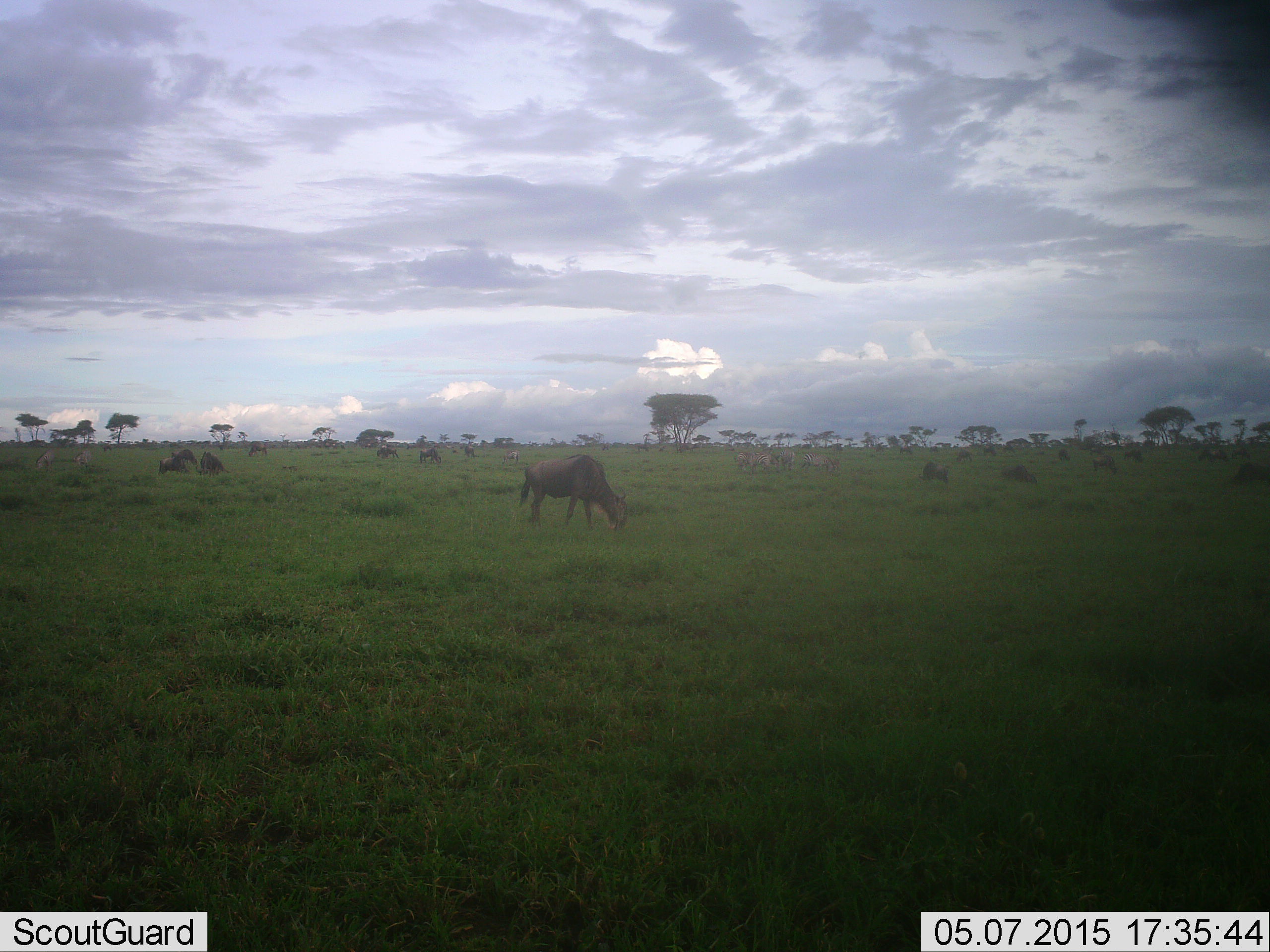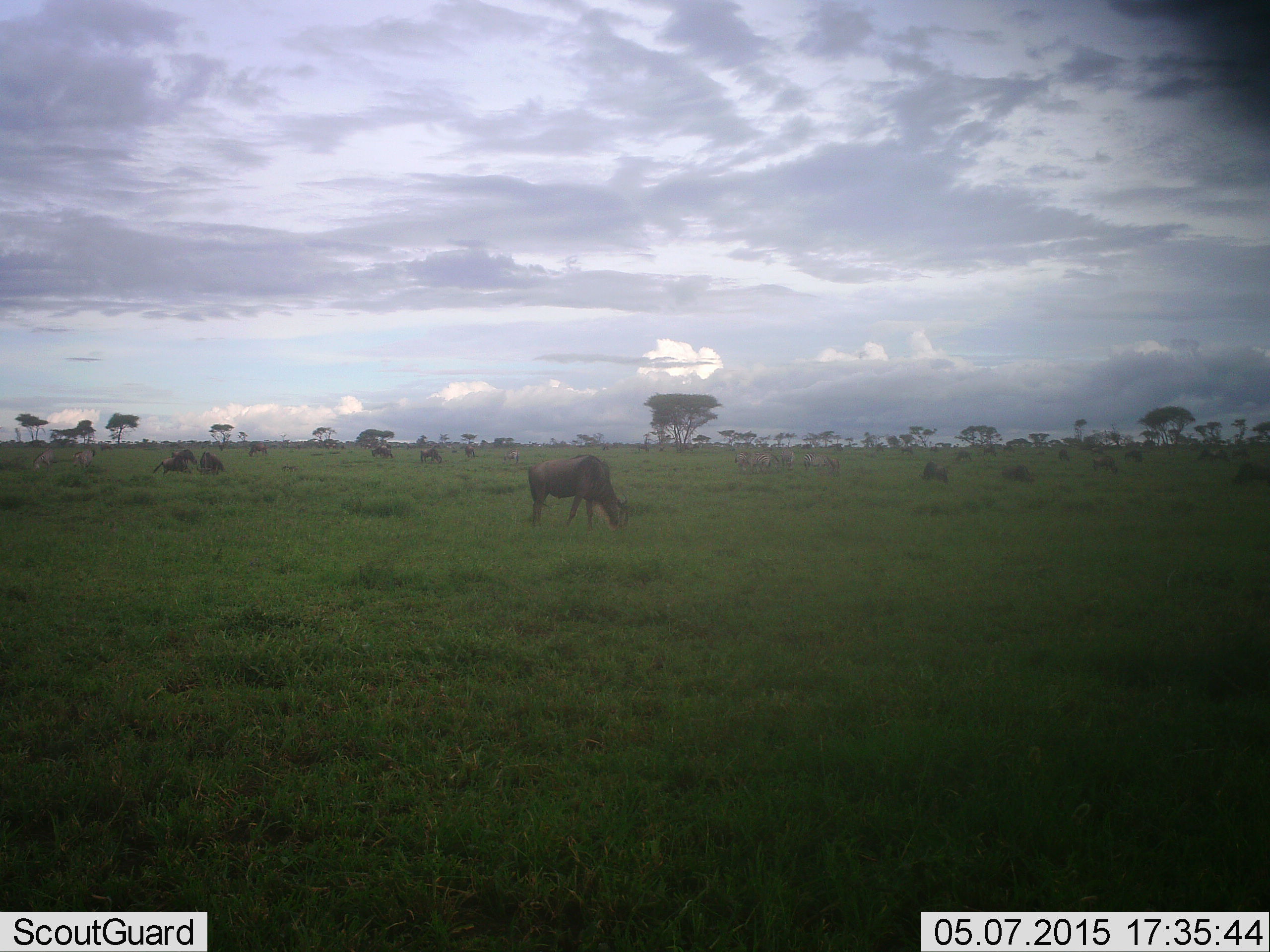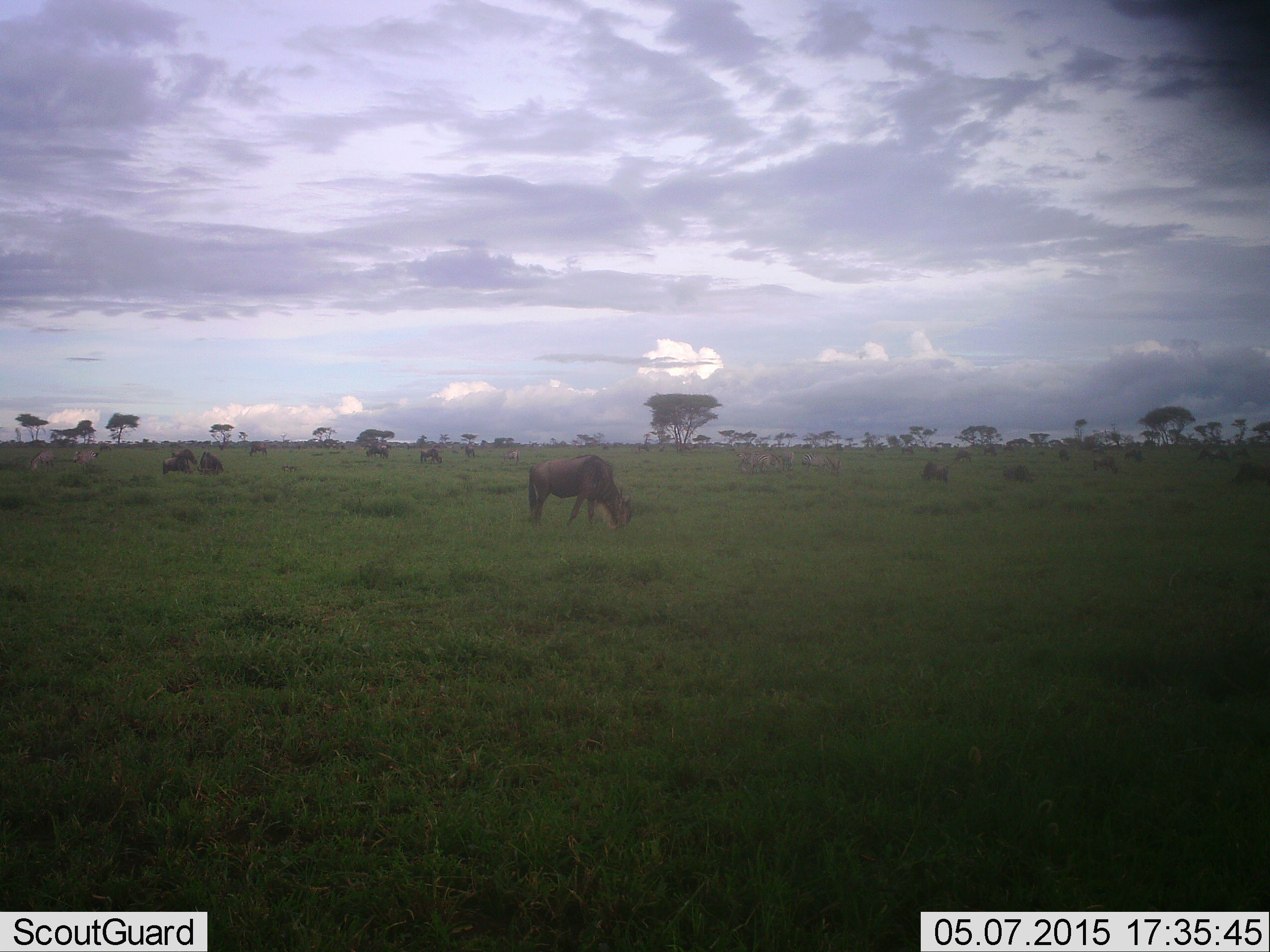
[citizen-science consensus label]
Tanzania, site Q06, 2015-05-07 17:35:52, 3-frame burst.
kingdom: Animalia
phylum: Chordata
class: Mammalia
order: Artiodactyla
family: Bovidae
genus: Connochaetes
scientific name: Connochaetes taurinus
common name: blue wildebeest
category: wildebeest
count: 10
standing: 33%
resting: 17%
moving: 8%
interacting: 0%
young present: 0%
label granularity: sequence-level